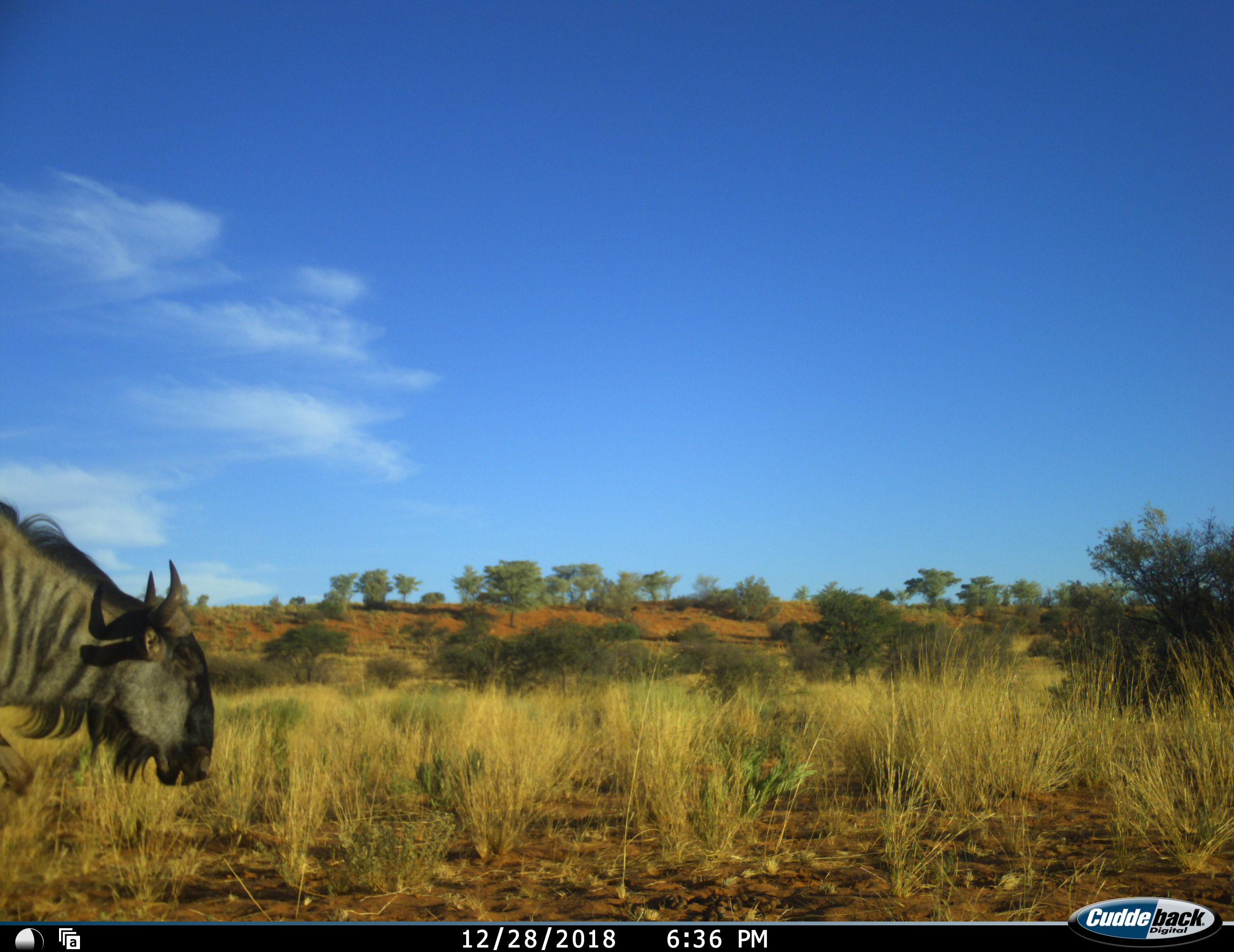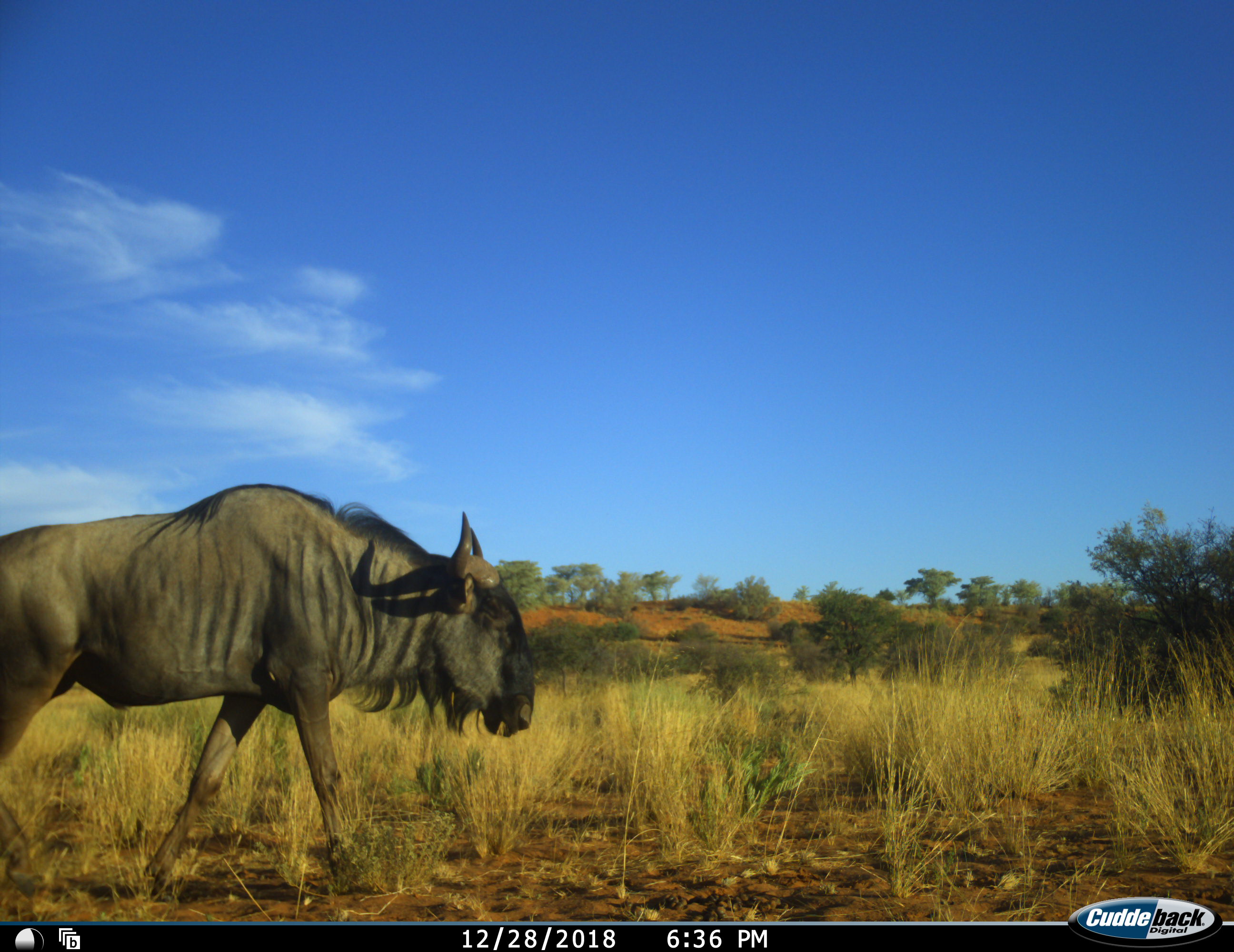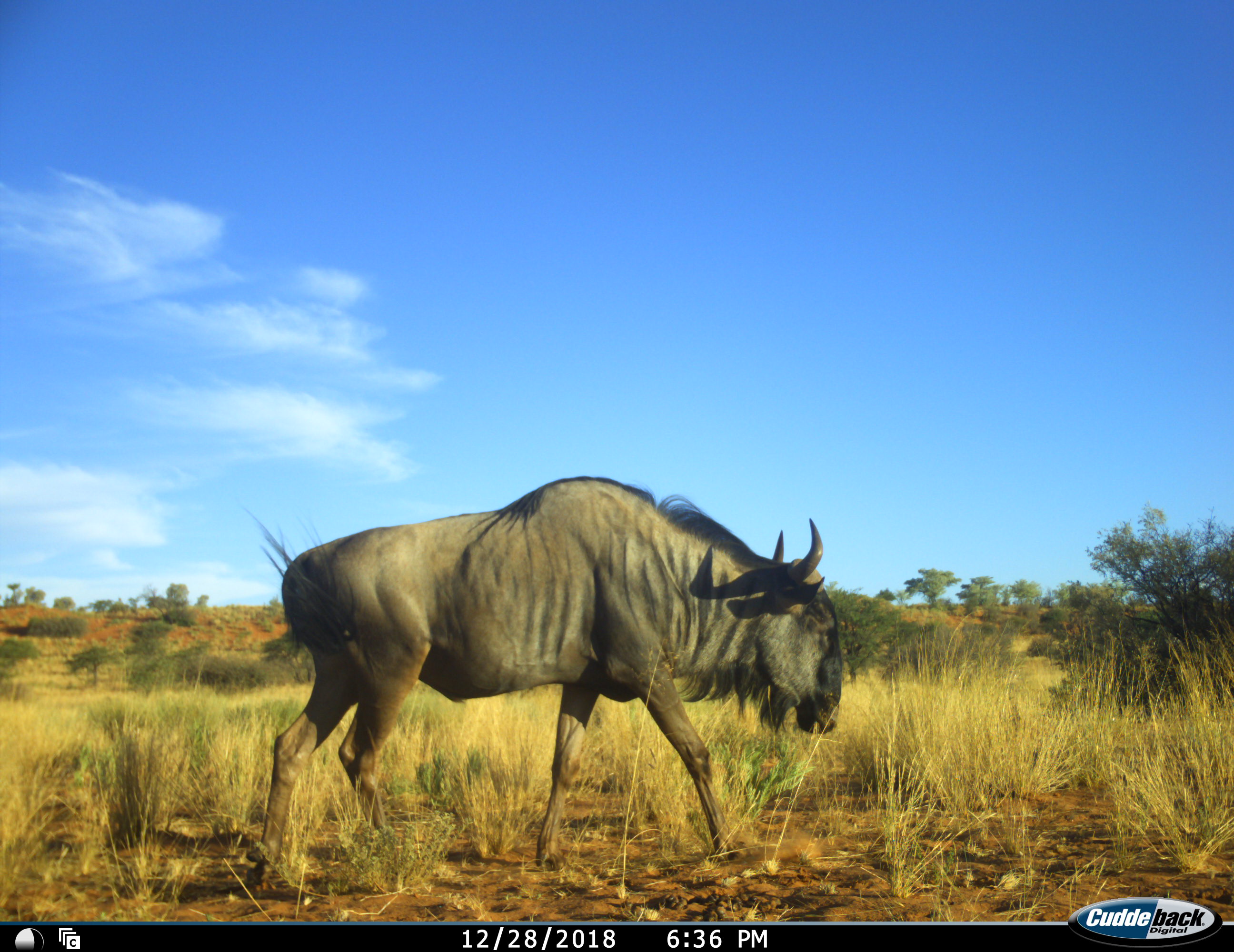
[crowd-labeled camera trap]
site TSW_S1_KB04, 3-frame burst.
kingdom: Animalia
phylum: Chordata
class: Mammalia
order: Artiodactyla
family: Bovidae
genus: Connochaetes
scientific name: Connochaetes taurinus taurinus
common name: blue wildebeest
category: wildebeestblue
Wildebeestblue (blue wildebeest) (Connochaetes taurinus taurinus), count 1. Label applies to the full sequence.